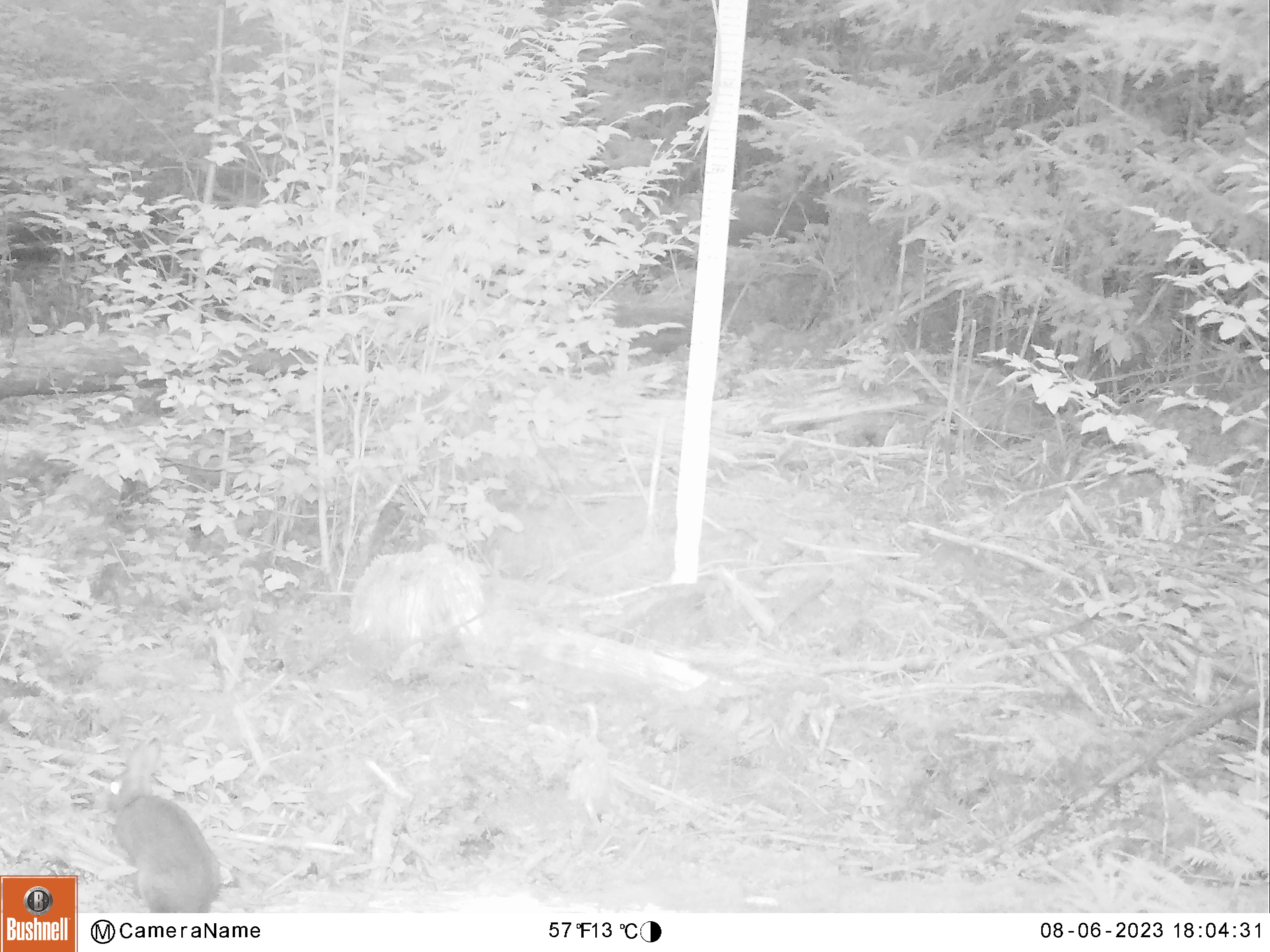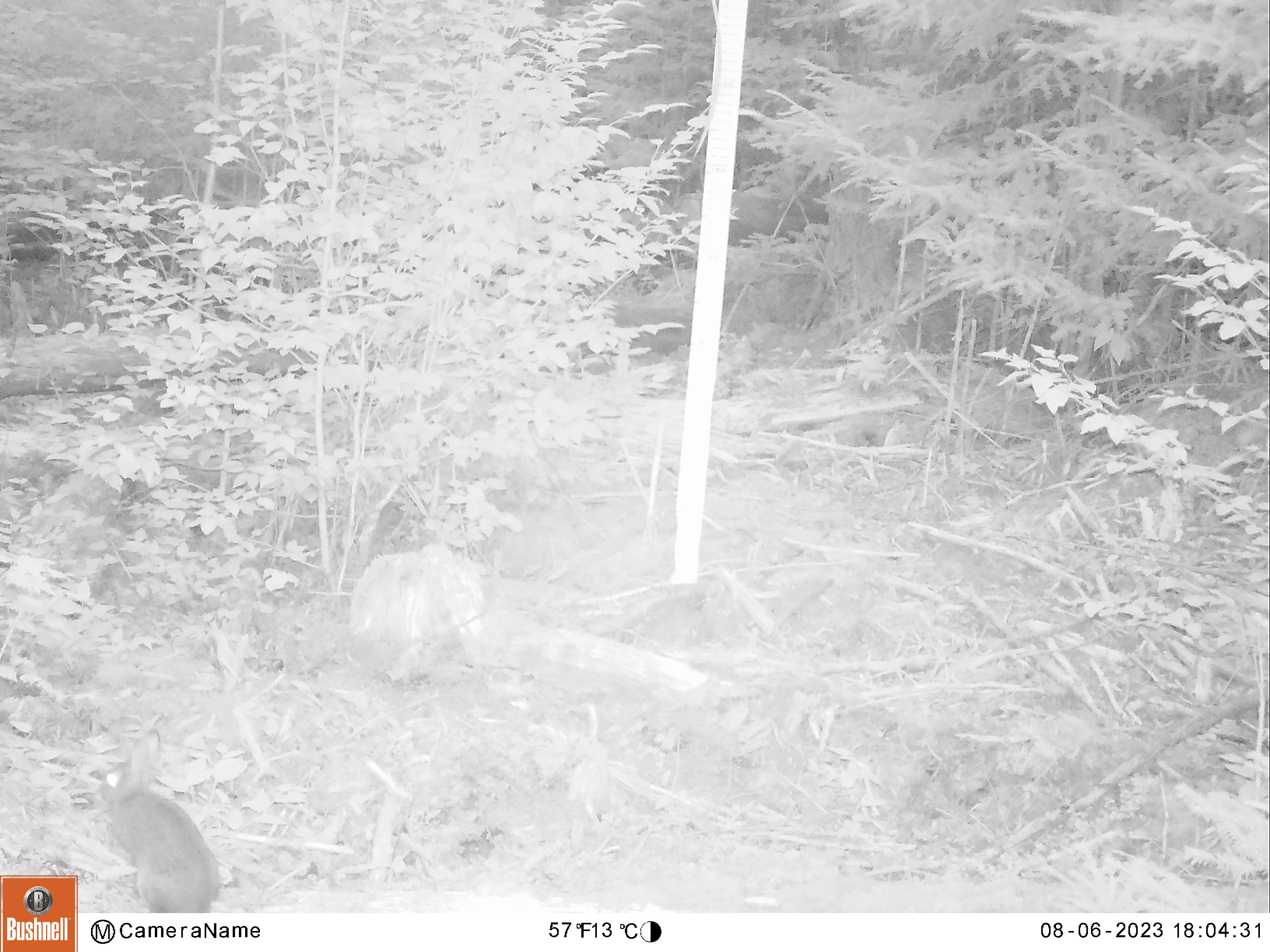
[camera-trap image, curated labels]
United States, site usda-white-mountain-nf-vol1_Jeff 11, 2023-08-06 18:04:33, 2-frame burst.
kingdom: Animalia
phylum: Chordata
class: Mammalia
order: Lagomorpha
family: Leporidae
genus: Lepus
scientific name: Lepus americanus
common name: snowshoe hare